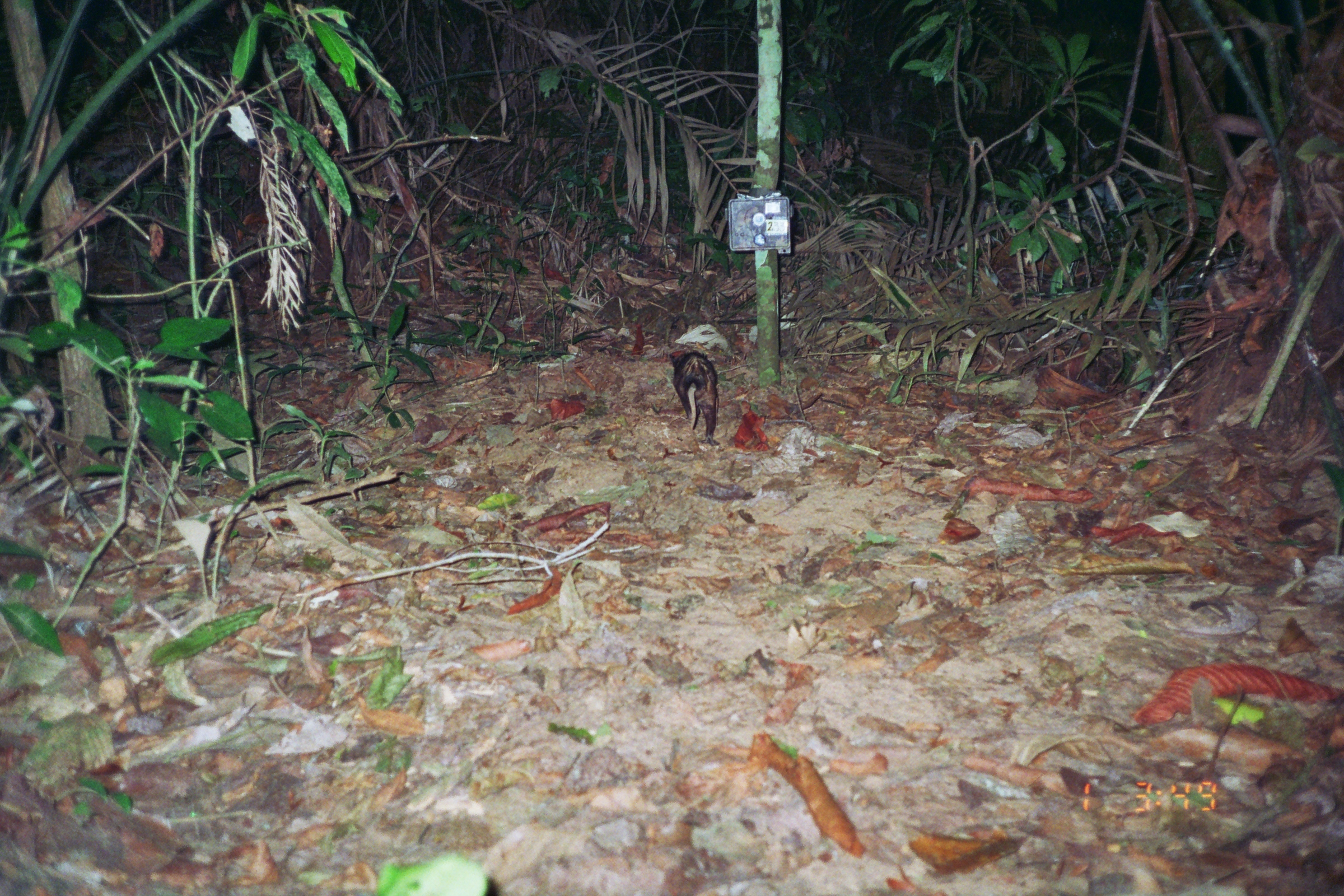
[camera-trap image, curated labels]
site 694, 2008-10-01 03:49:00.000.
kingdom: Animalia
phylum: Chordata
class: Mammalia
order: Didelphimorphia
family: Didelphidae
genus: Didelphis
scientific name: Didelphis marsupialis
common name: southern opossum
Didelphis marsupialis (southern opossum).